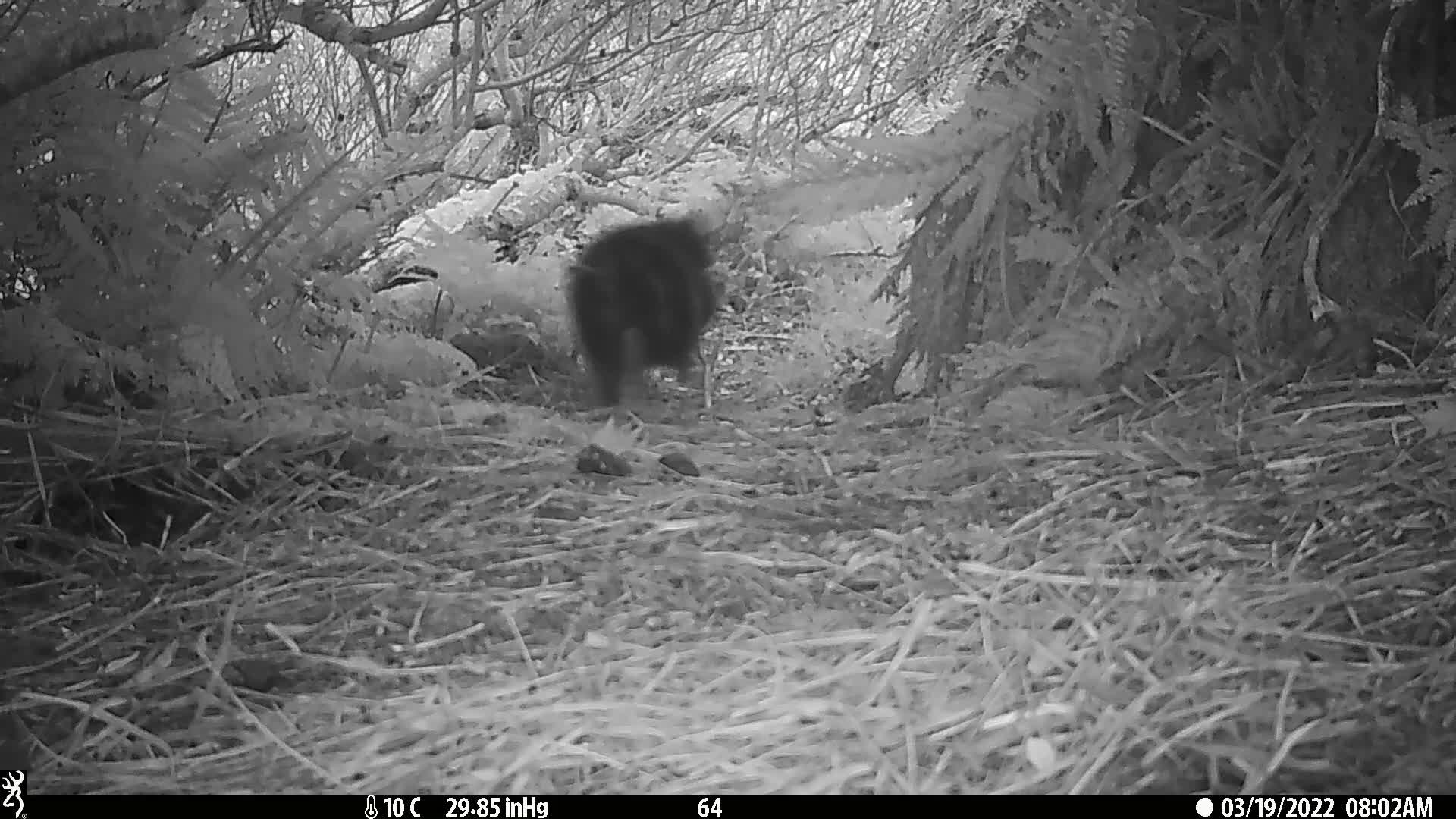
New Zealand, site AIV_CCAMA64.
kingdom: Animalia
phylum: Chordata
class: Mammalia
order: Artiodactyla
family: Suidae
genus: Sus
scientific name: Sus scrofa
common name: pig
Pig (Sus scrofa).